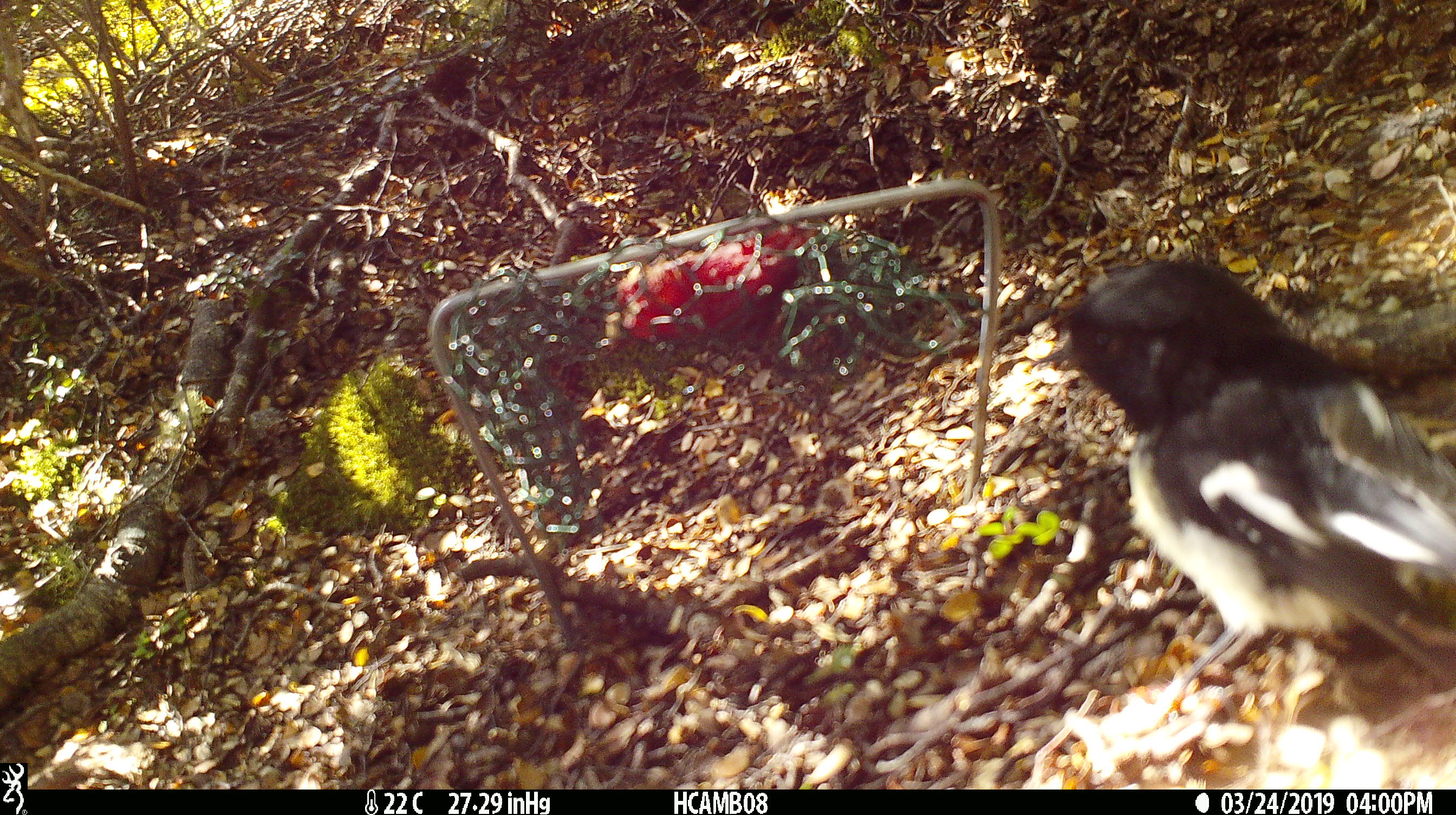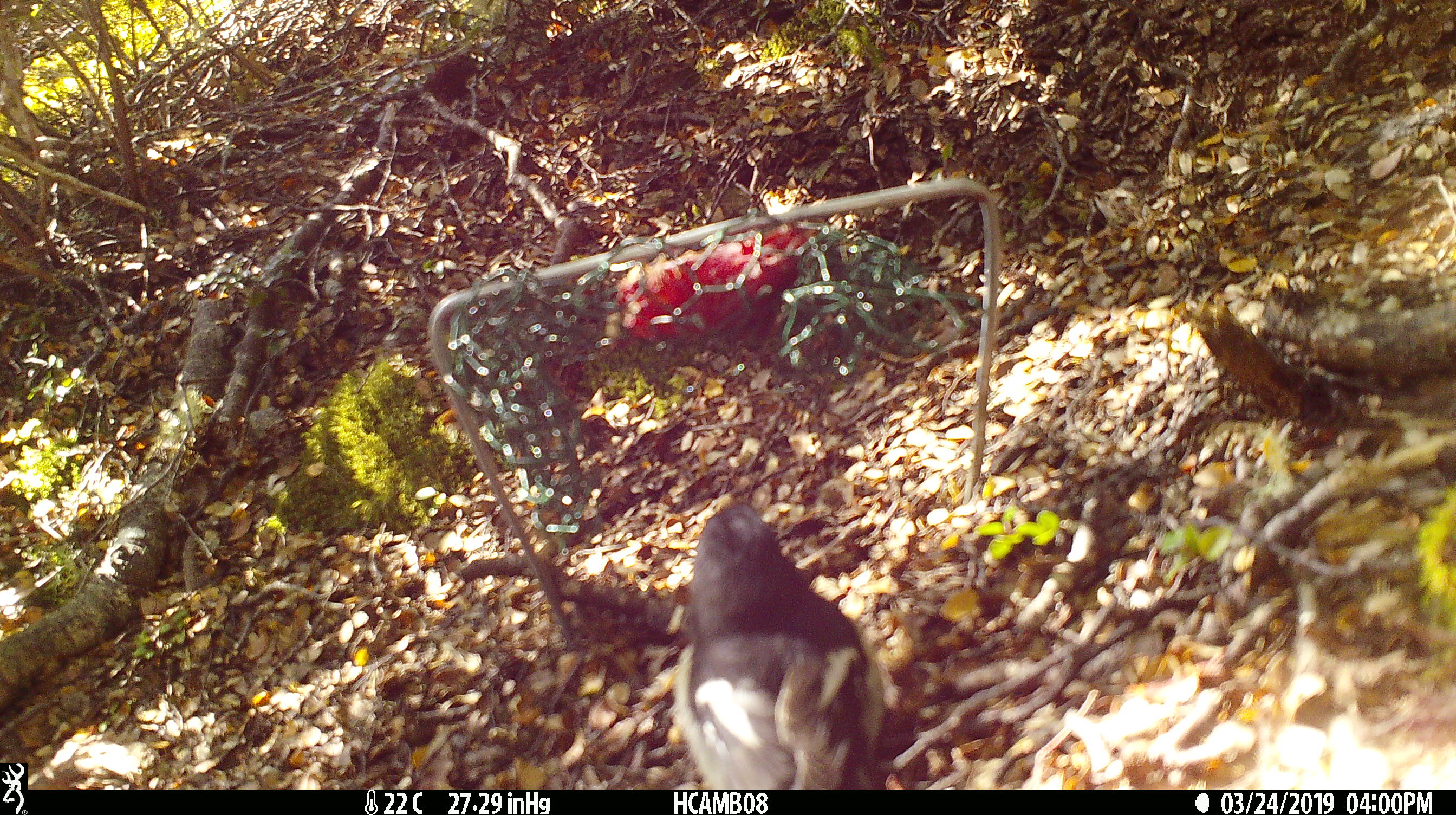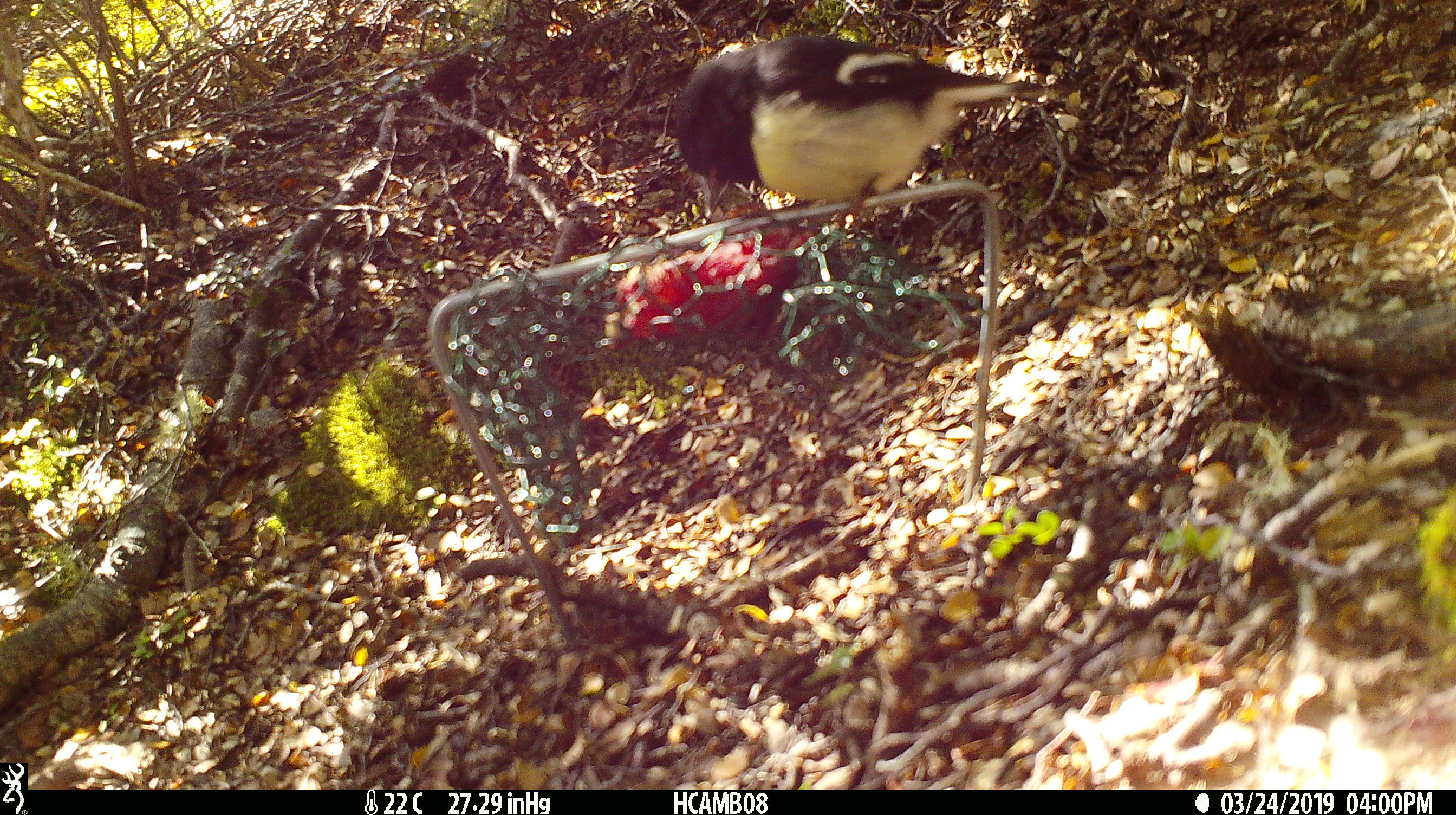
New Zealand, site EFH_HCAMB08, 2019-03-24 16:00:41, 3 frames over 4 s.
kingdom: Animalia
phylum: Chordata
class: Aves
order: Passeriformes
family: Petroicidae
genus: Petroica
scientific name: Petroica macrocephala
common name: tomtit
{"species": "tomtit (Petroica macrocephala)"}